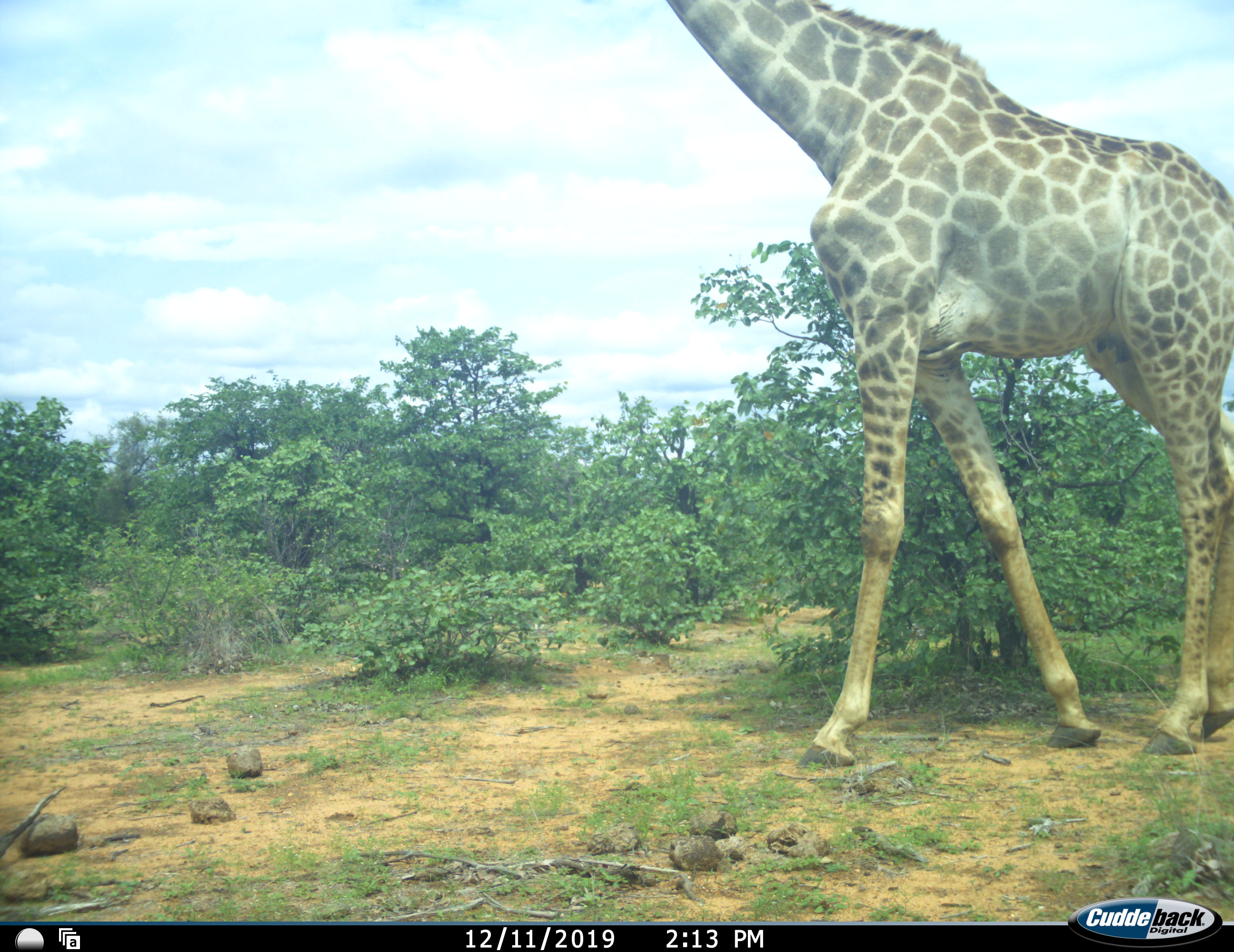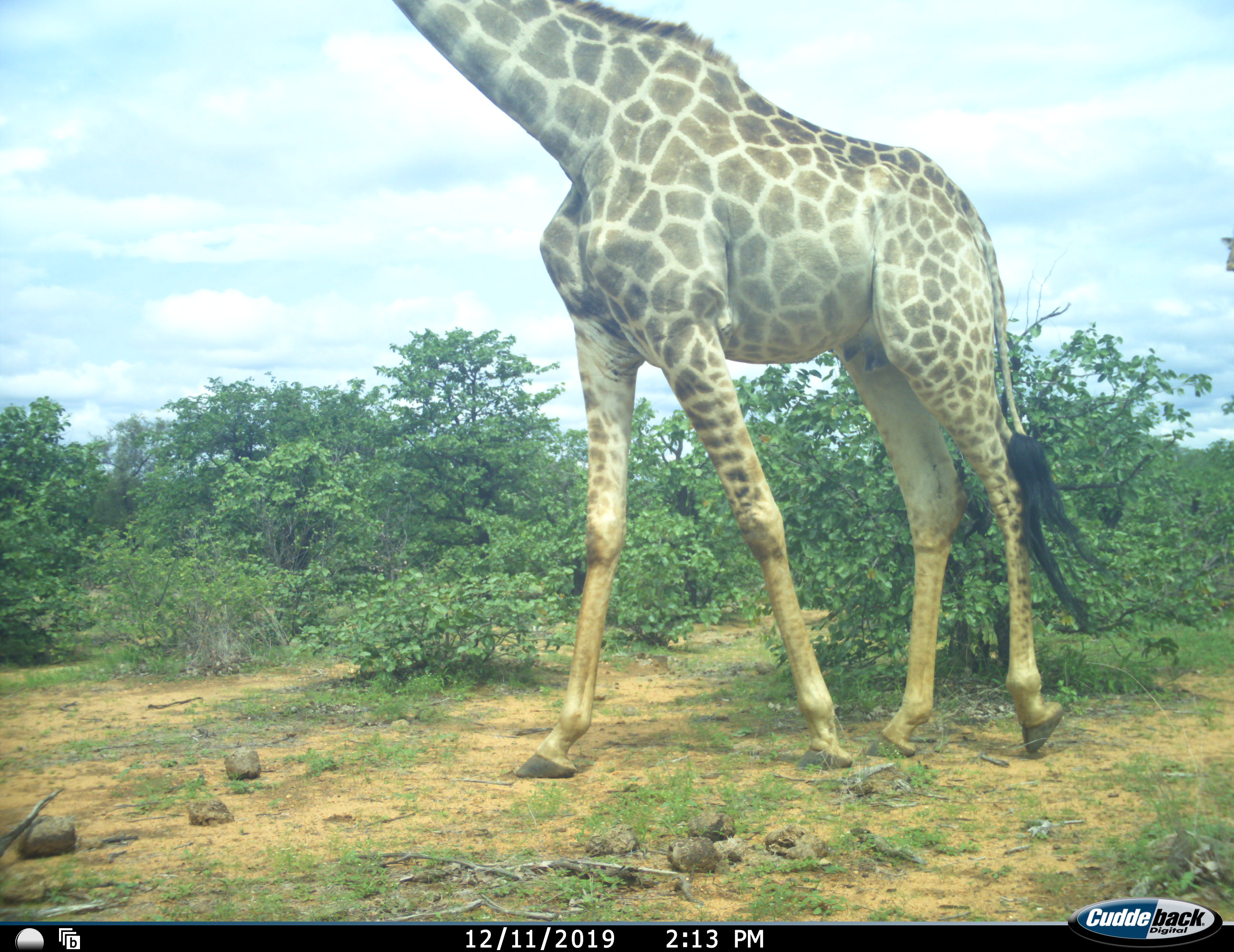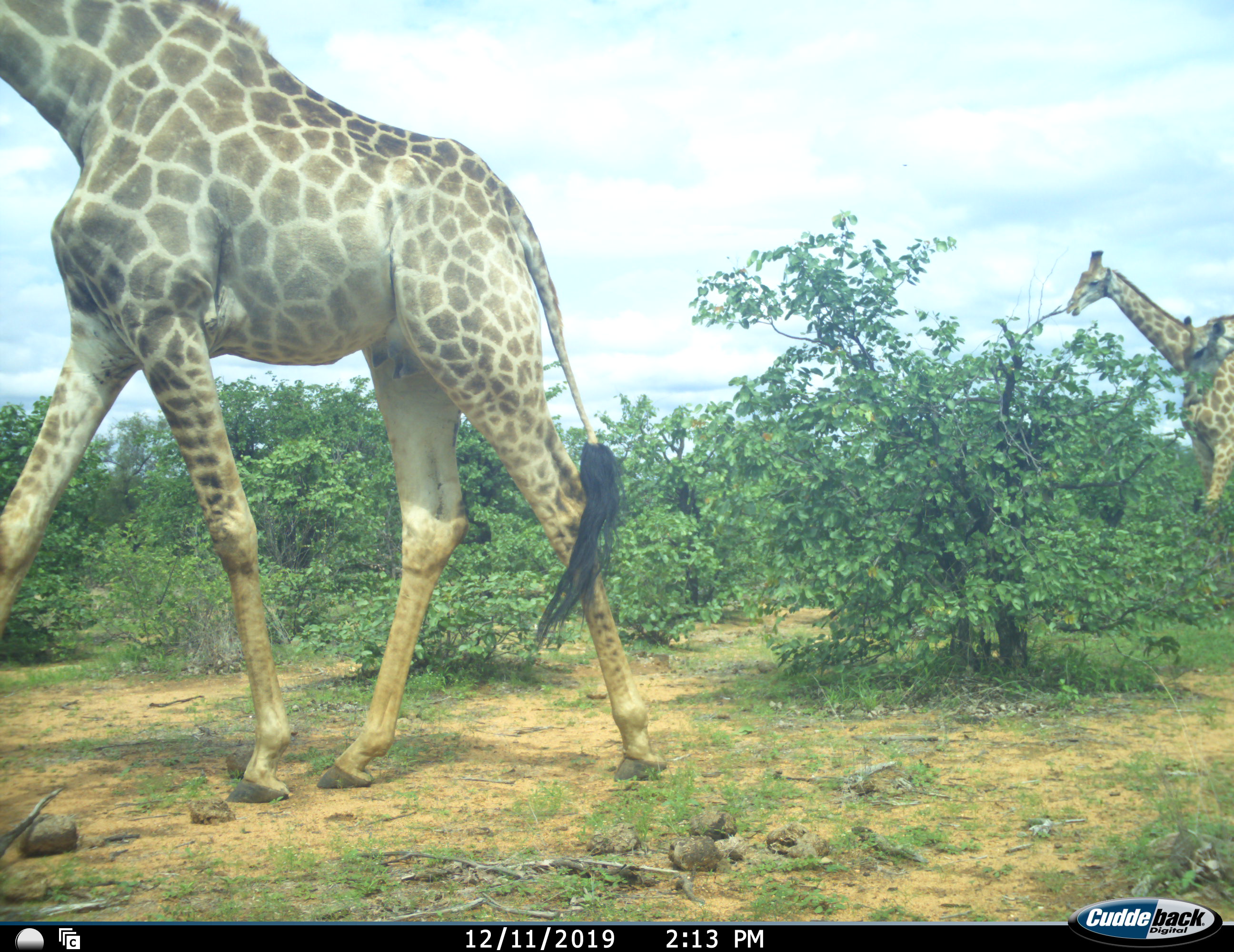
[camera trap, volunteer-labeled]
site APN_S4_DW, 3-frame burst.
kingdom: Animalia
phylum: Chordata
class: Mammalia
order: Artiodactyla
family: Giraffidae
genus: Giraffa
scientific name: Giraffa camelopardalis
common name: giraffe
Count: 3.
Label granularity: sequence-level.